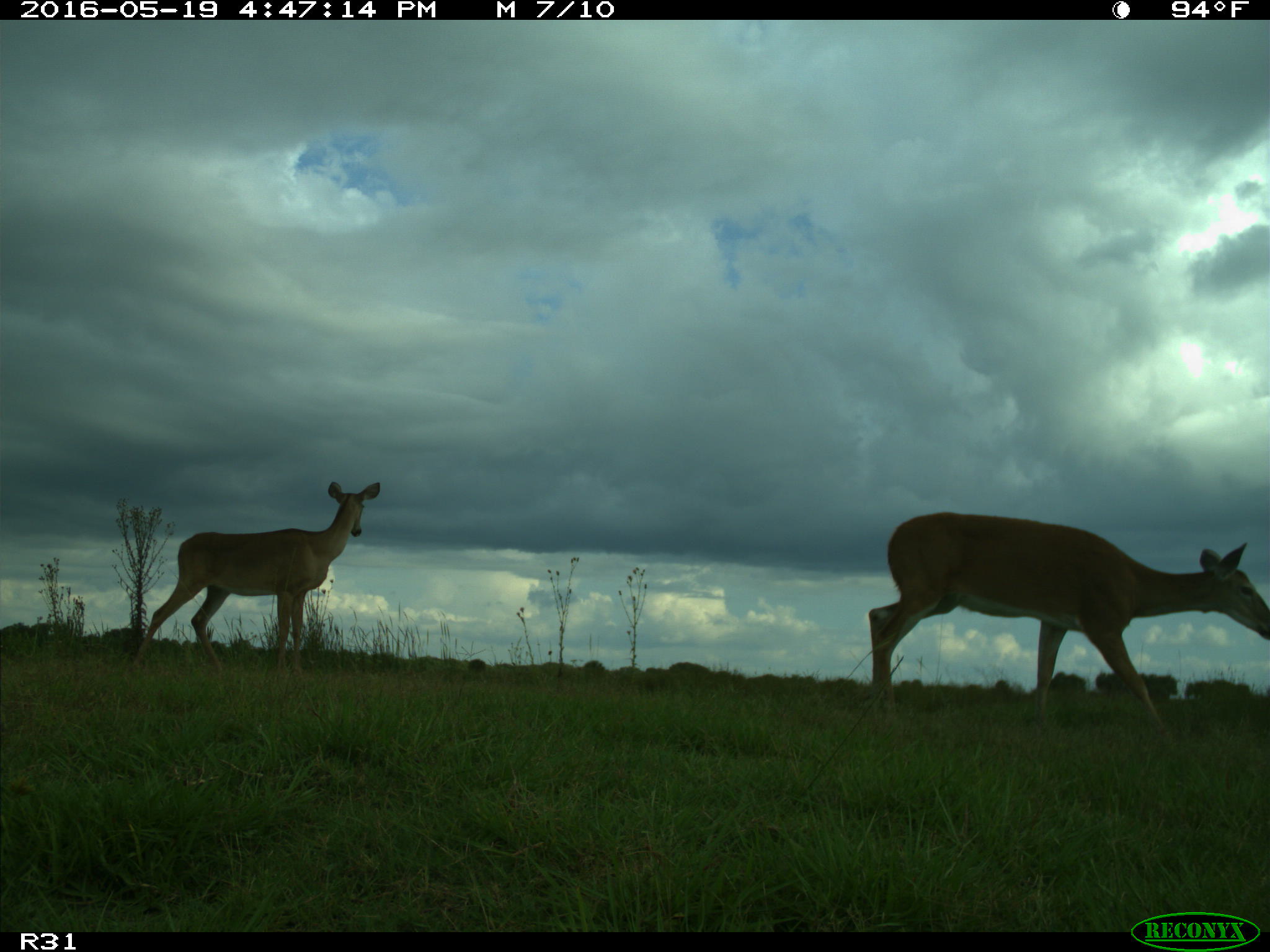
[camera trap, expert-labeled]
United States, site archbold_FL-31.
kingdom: Animalia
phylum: Chordata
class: Mammalia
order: Artiodactyla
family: Cervidae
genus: Odocoileus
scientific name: Odocoileus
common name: deer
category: unidentified deer